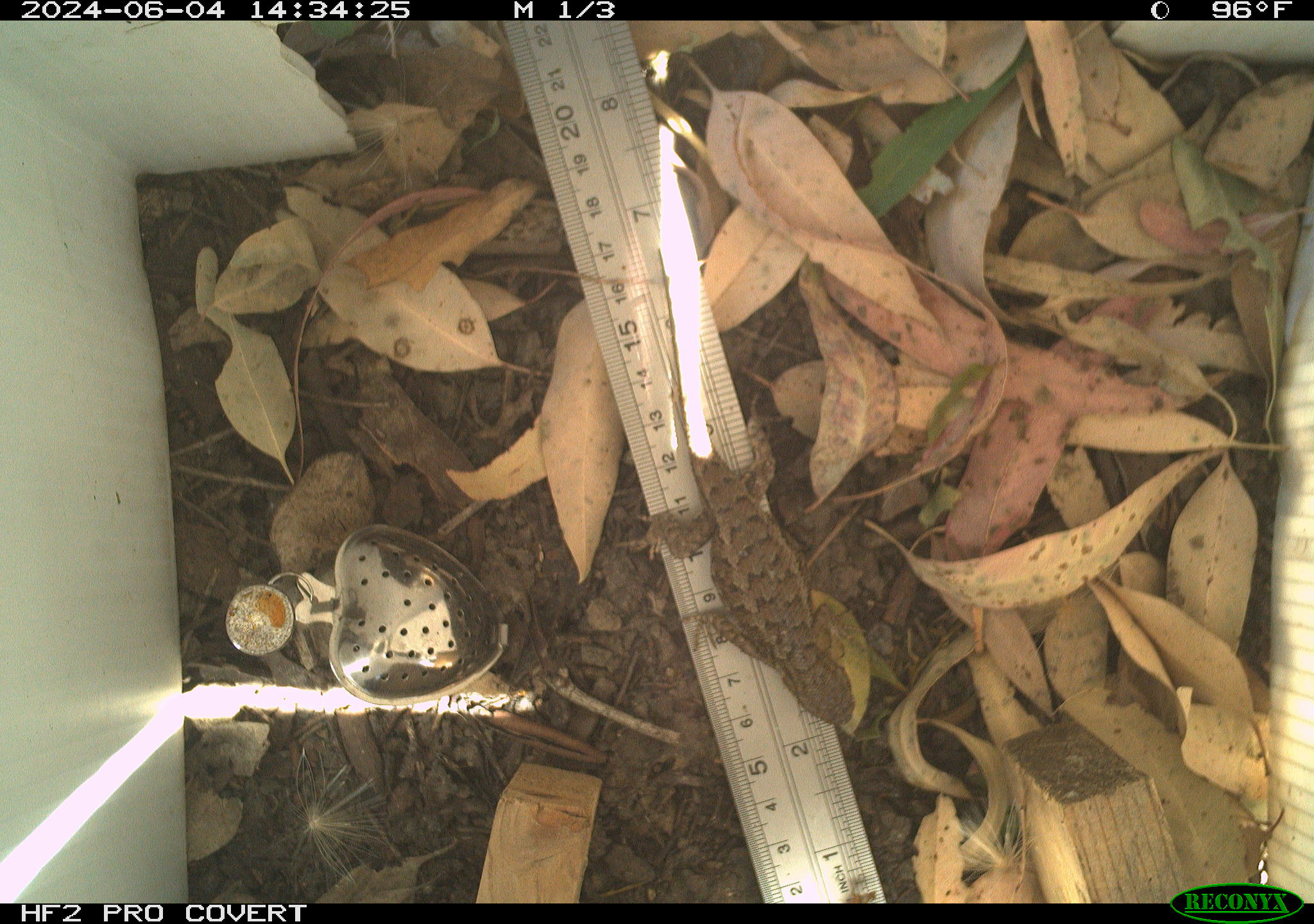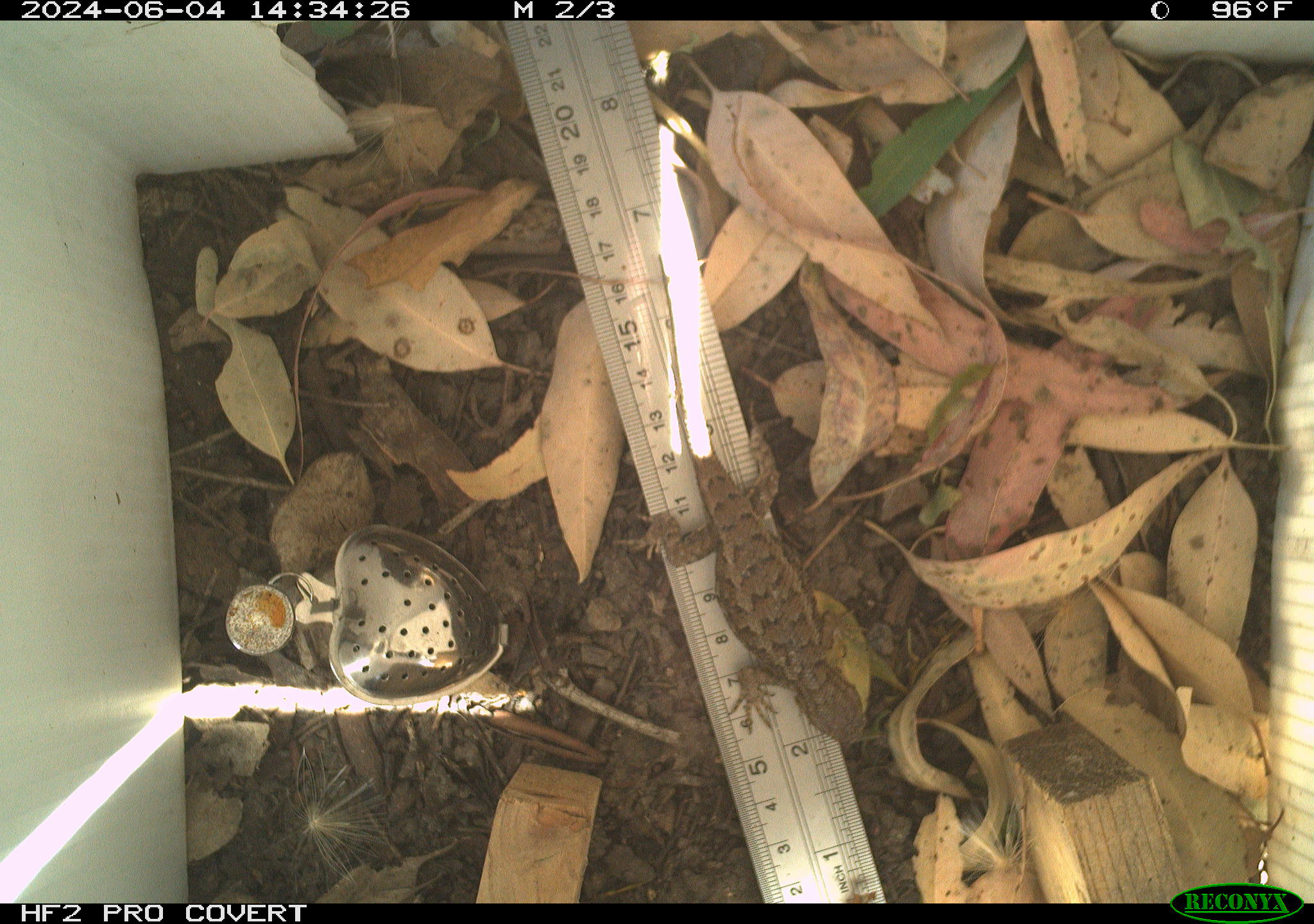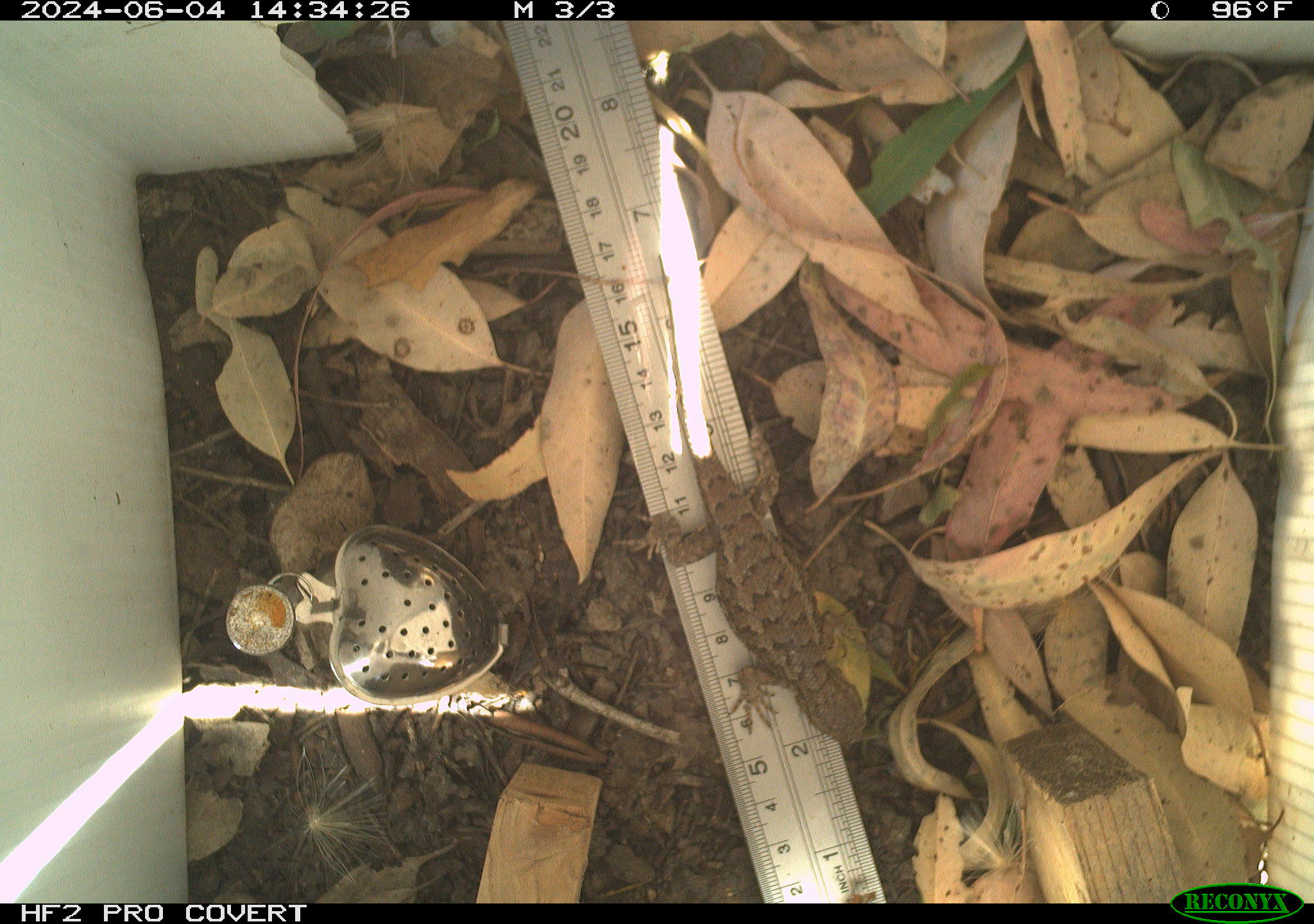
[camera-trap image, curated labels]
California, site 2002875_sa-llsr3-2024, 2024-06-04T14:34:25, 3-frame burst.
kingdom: Animalia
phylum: Chordata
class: Reptilia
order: Squamata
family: Phrynosomatidae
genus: Sceloporus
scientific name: Sceloporus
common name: spiny lizards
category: sceloporus species